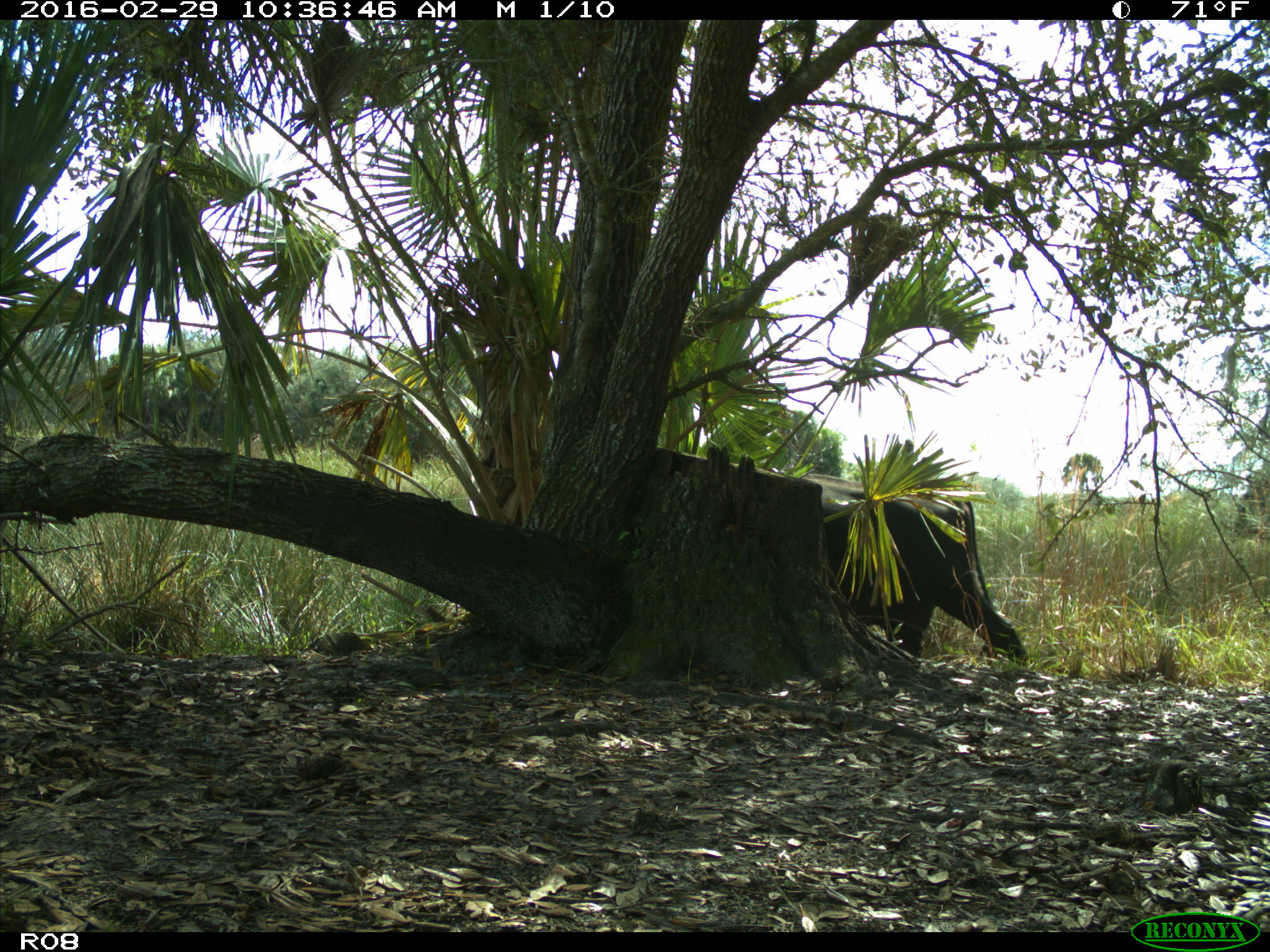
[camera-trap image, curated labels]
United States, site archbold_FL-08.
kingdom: Animalia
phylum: Chordata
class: Mammalia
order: Artiodactyla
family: Bovidae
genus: Bos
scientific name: Bos taurus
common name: domestic cow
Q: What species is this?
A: Bos taurus (domestic cow).